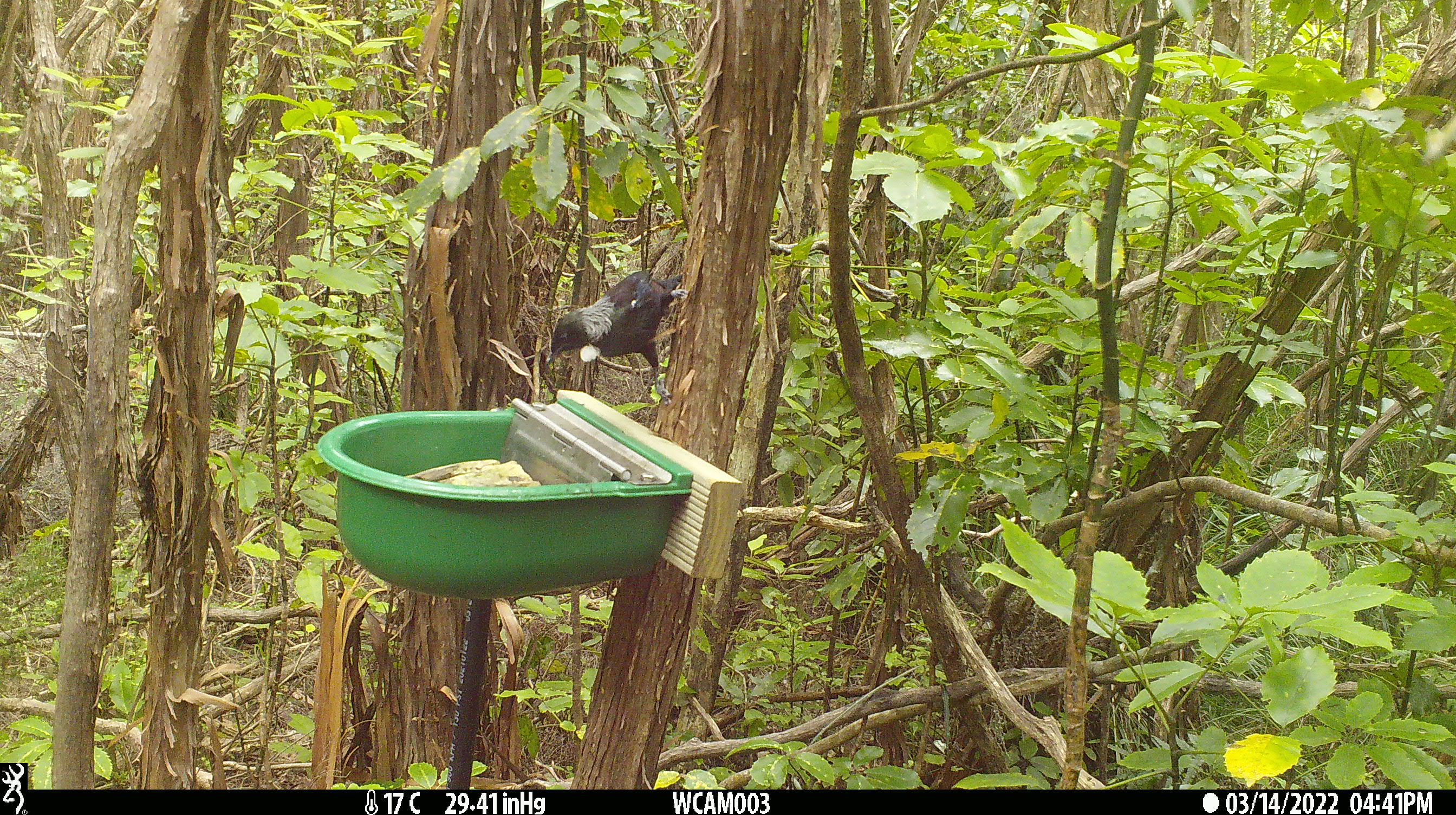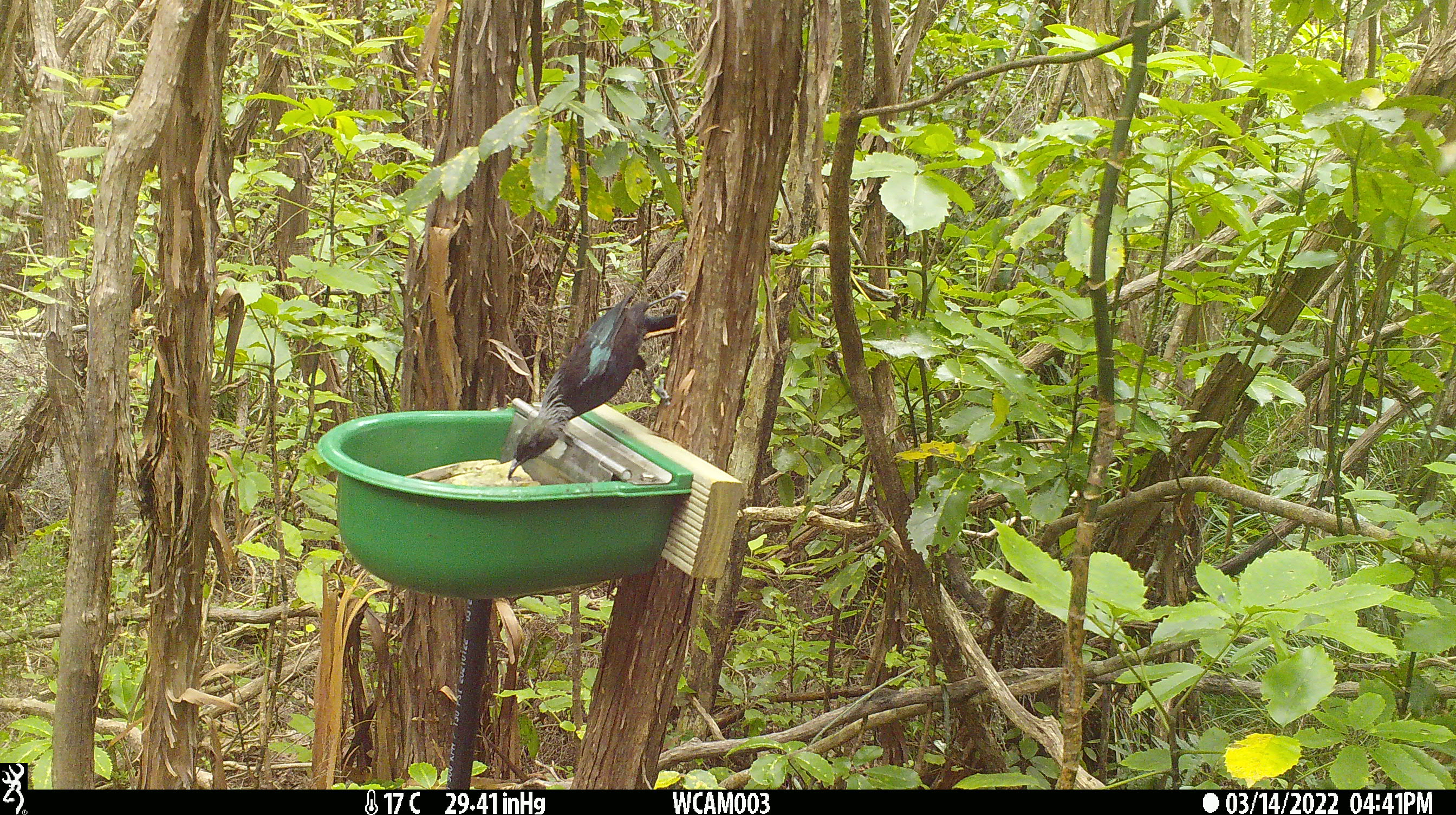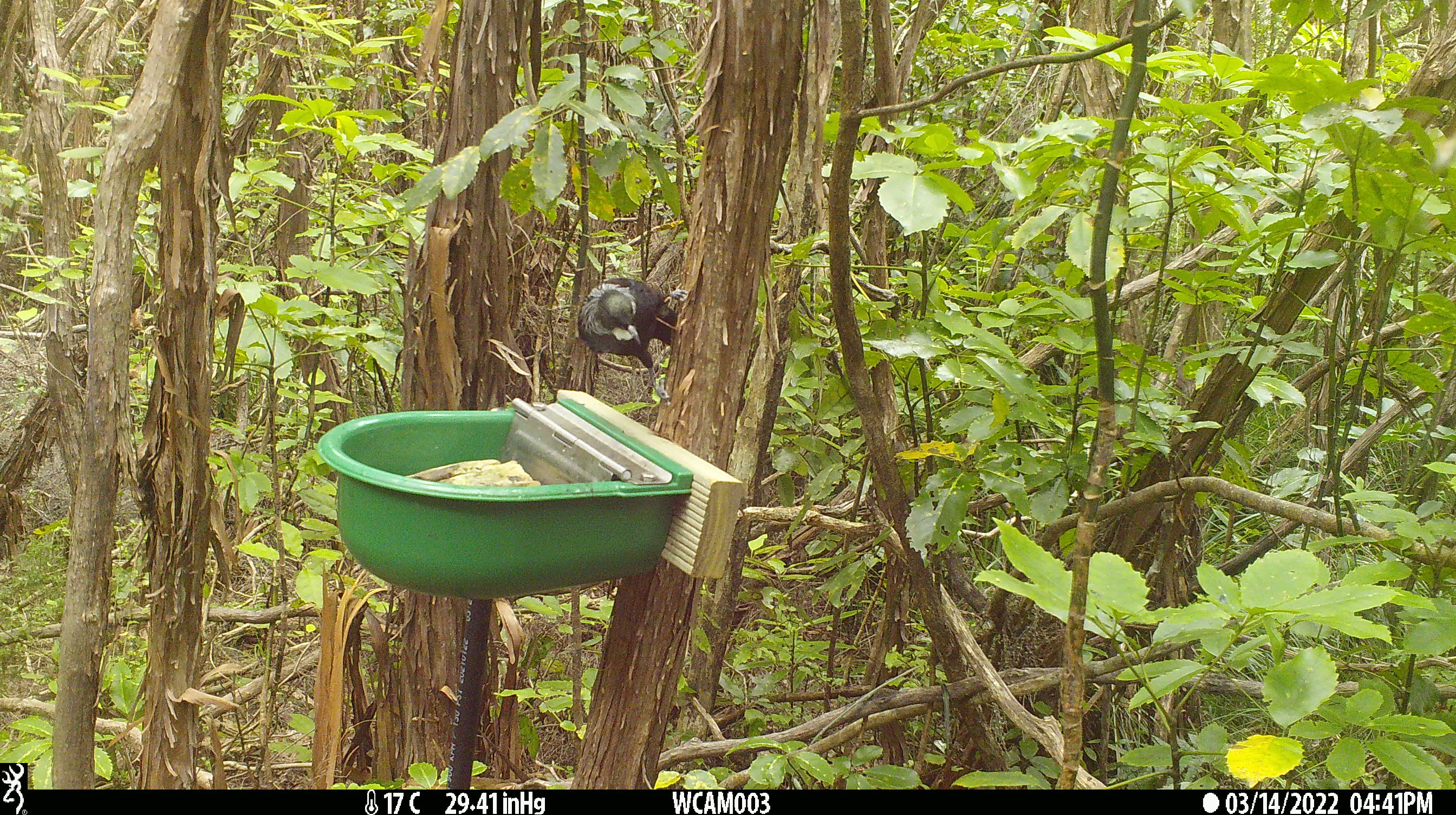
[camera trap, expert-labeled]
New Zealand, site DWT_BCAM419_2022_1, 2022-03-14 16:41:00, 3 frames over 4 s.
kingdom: Animalia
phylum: Chordata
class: Aves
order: Passeriformes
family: Meliphagidae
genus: Prosthemadera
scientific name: Prosthemadera novaeseelandiae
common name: tui